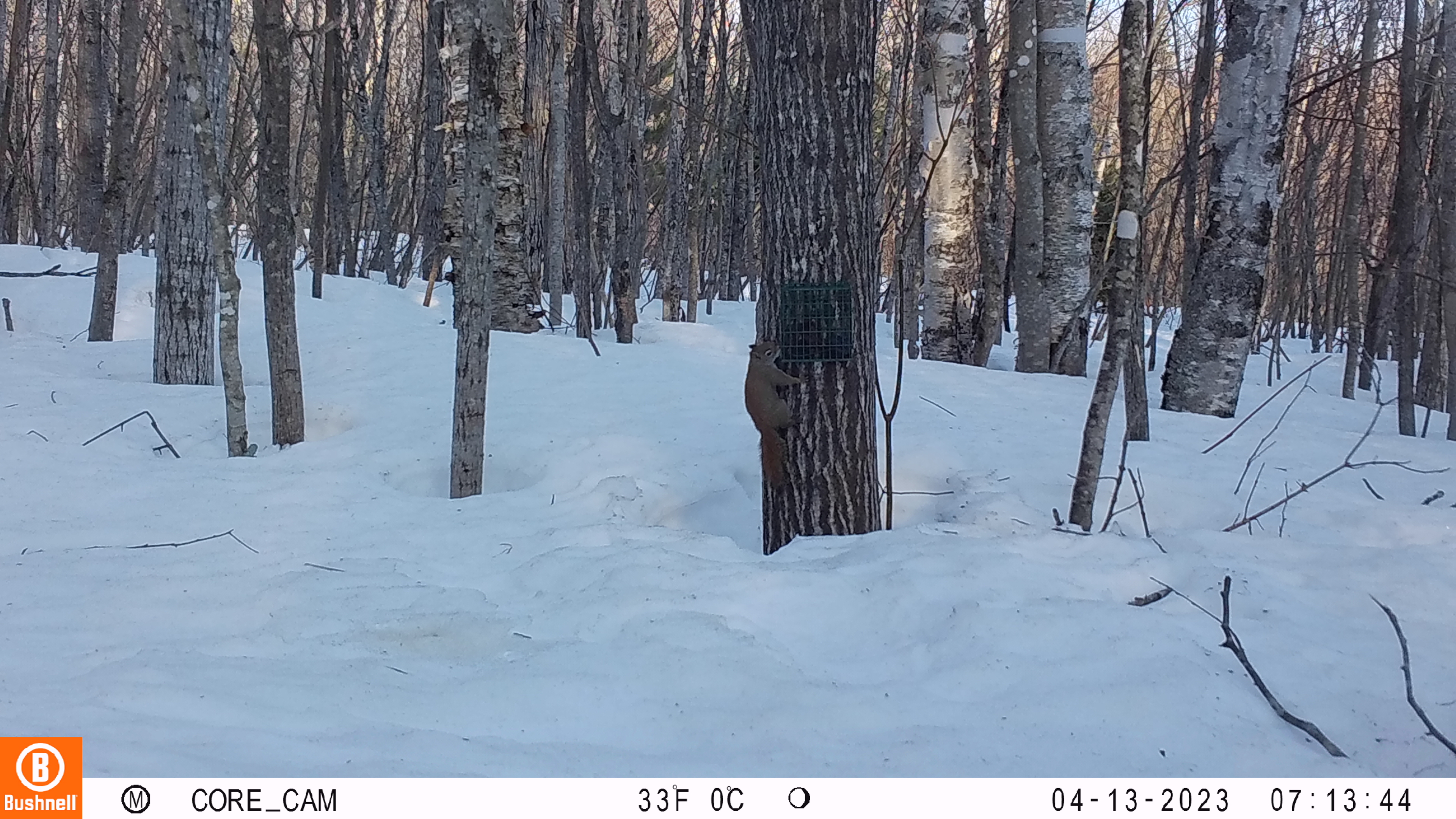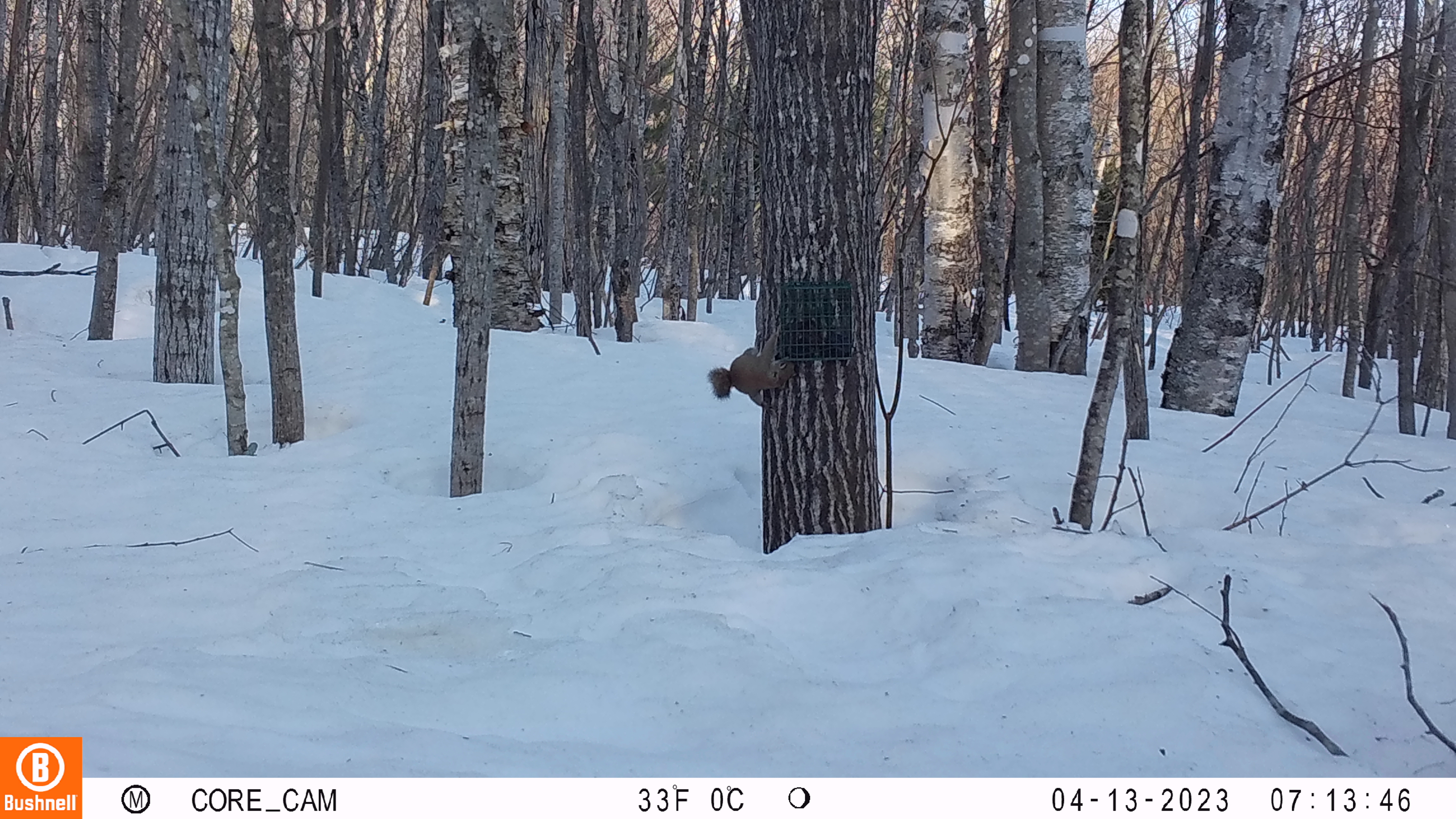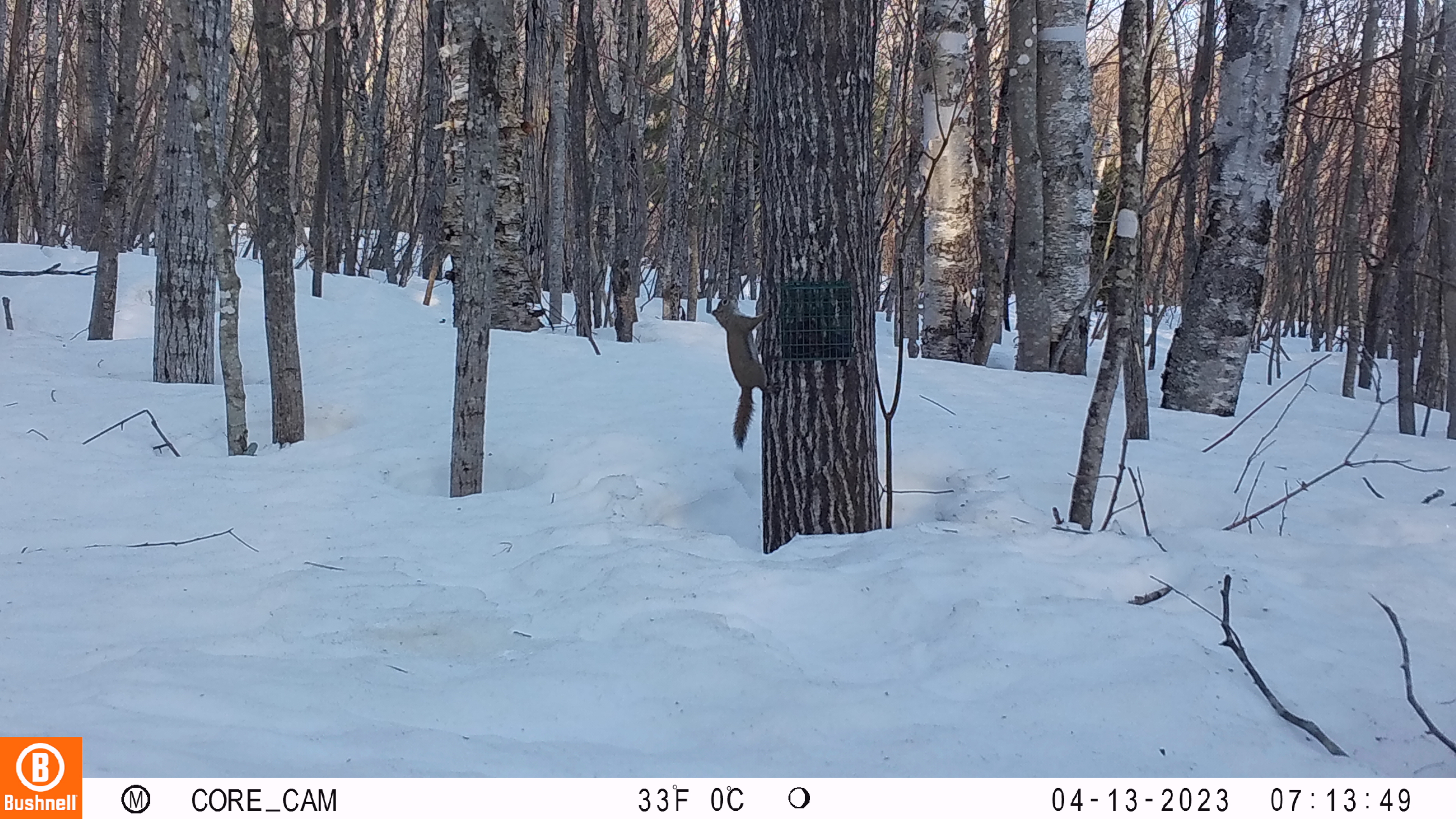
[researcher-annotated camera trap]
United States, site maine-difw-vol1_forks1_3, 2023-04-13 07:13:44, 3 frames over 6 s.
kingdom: Animalia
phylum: Chordata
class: Mammalia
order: Rodentia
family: Sciuridae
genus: Tamiasciurus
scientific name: Tamiasciurus hudsonicus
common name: red squirrel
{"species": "red squirrel (Tamiasciurus hudsonicus)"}